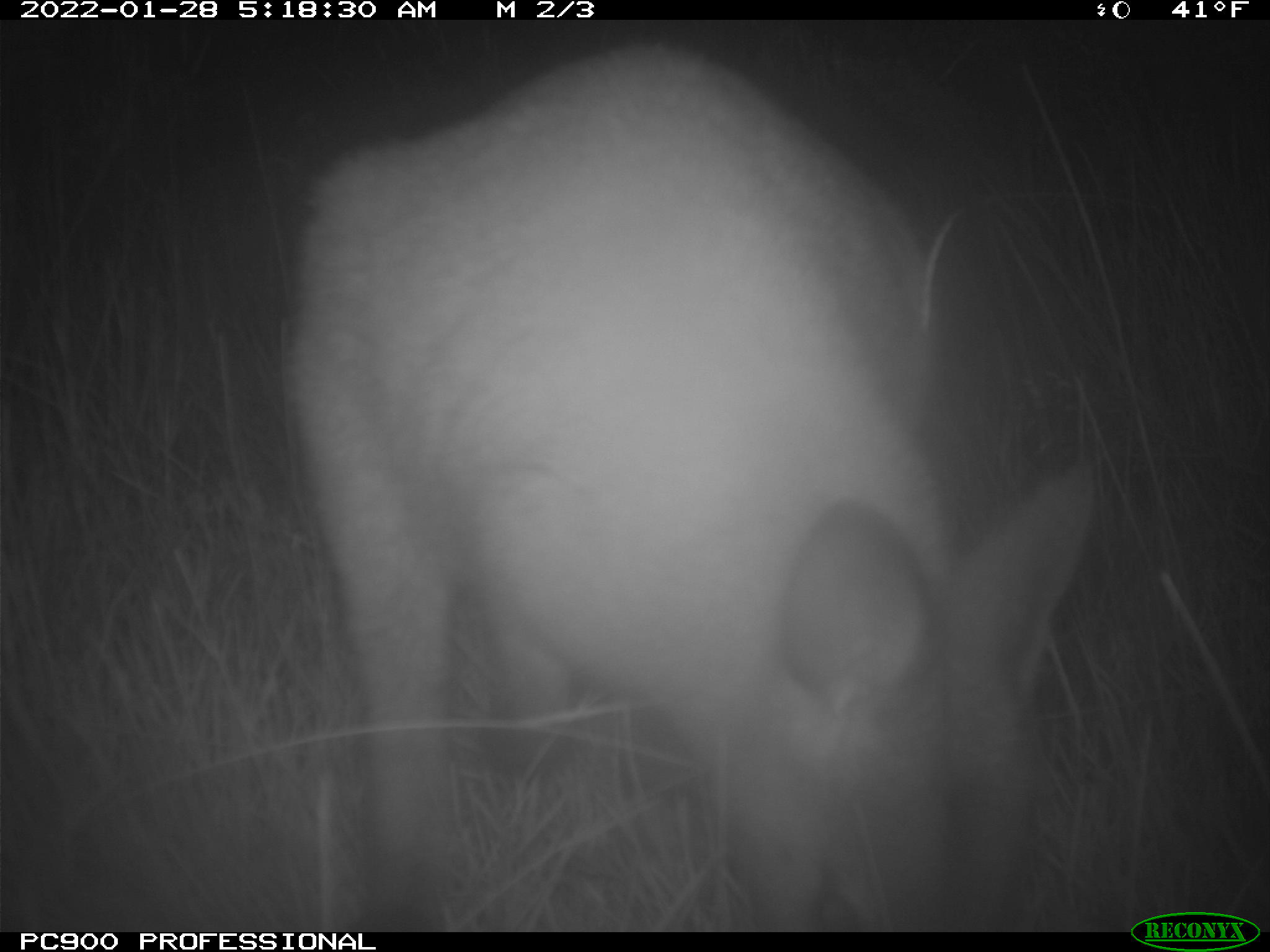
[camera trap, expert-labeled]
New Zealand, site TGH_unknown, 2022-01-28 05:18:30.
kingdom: Animalia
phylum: Chordata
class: Mammalia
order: Diprotodontia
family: Macropodidae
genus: Notamacropus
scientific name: Notamacropus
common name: wallaby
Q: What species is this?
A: Wallaby (Notamacropus).